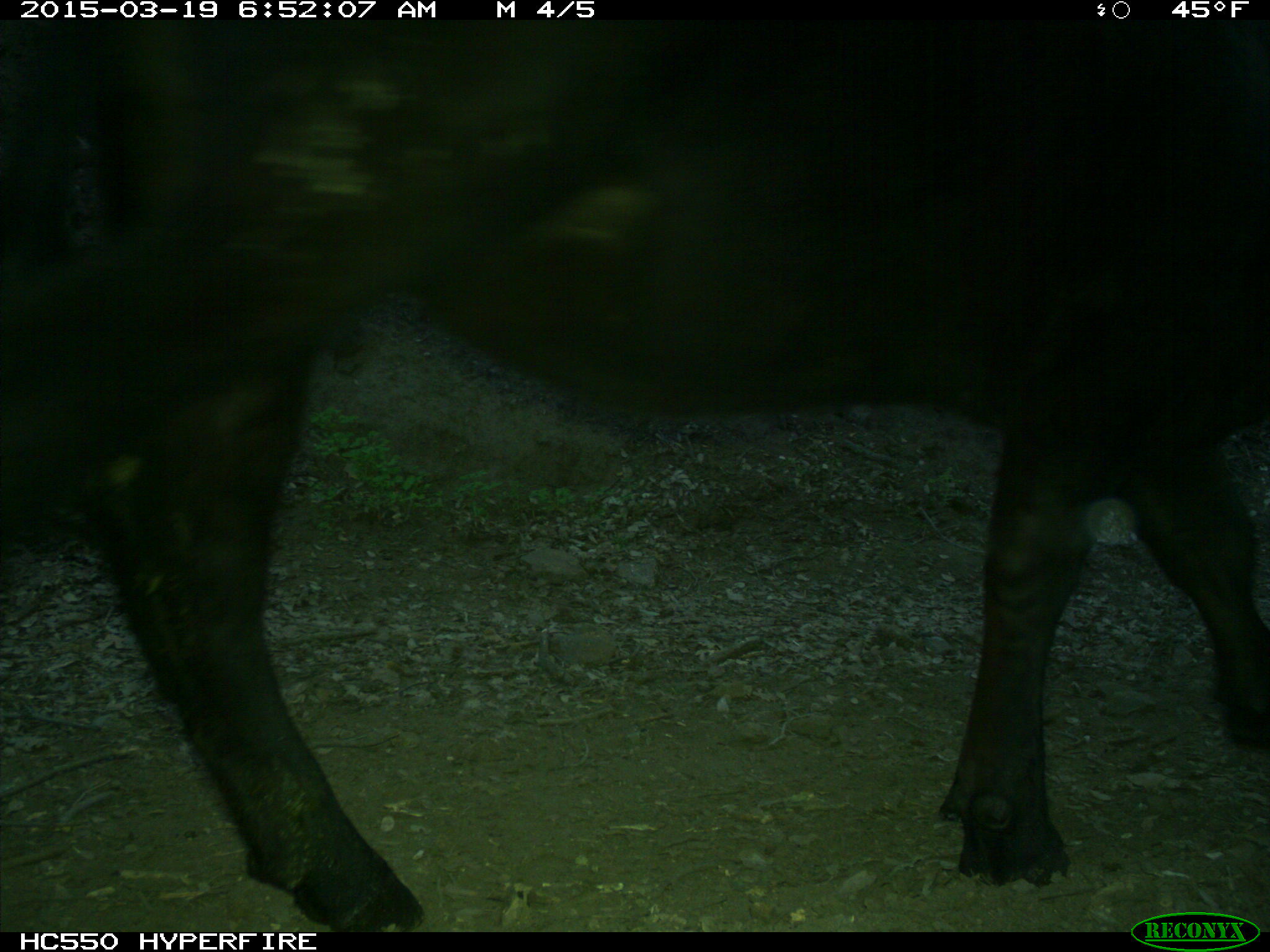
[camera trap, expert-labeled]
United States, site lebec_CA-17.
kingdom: Animalia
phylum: Chordata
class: Mammalia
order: Artiodactyla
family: Bovidae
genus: Bos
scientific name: Bos taurus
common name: domestic cow